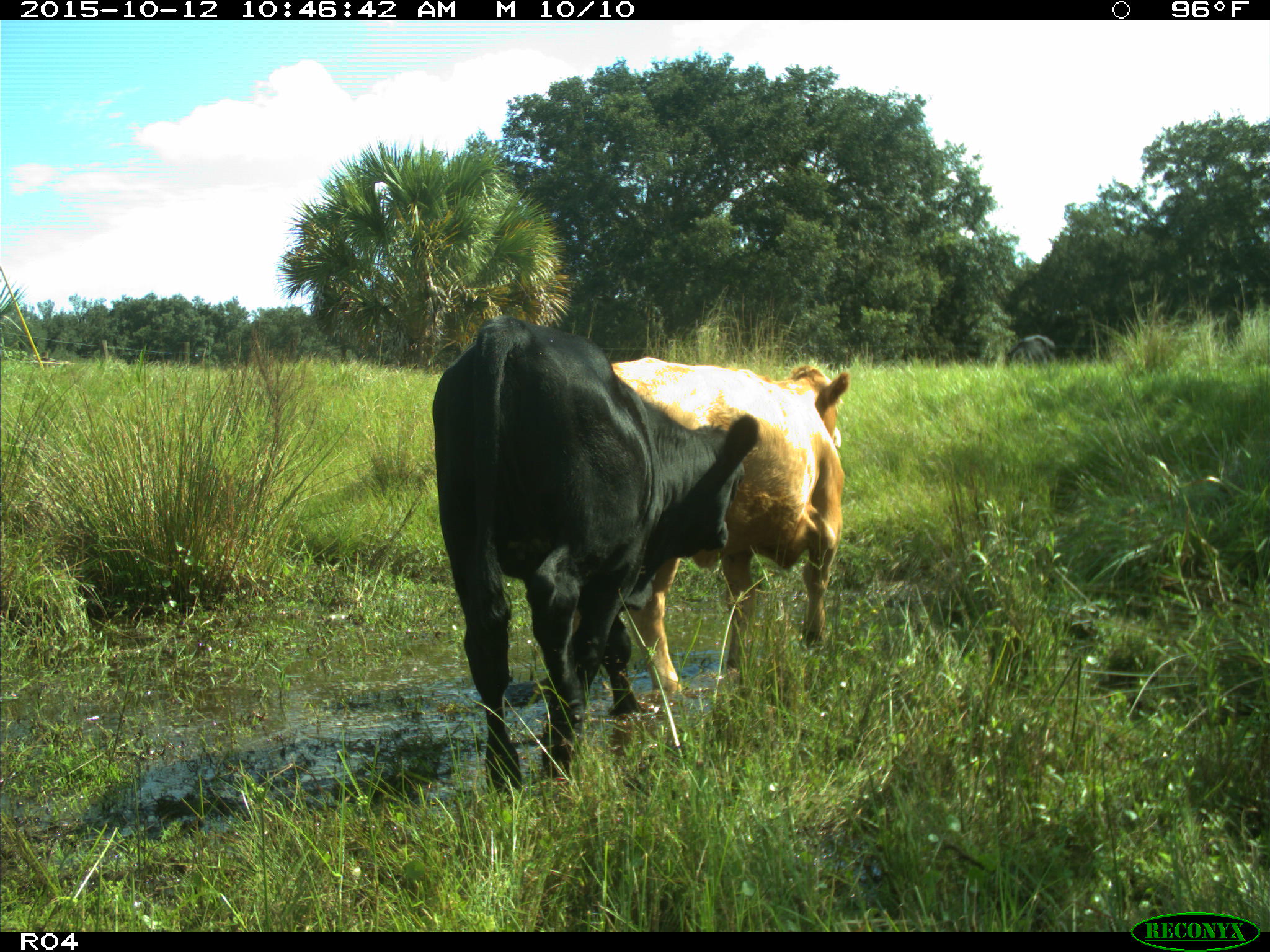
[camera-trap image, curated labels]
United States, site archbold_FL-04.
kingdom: Animalia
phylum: Chordata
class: Mammalia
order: Artiodactyla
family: Bovidae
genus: Bos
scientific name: Bos taurus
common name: domestic cow